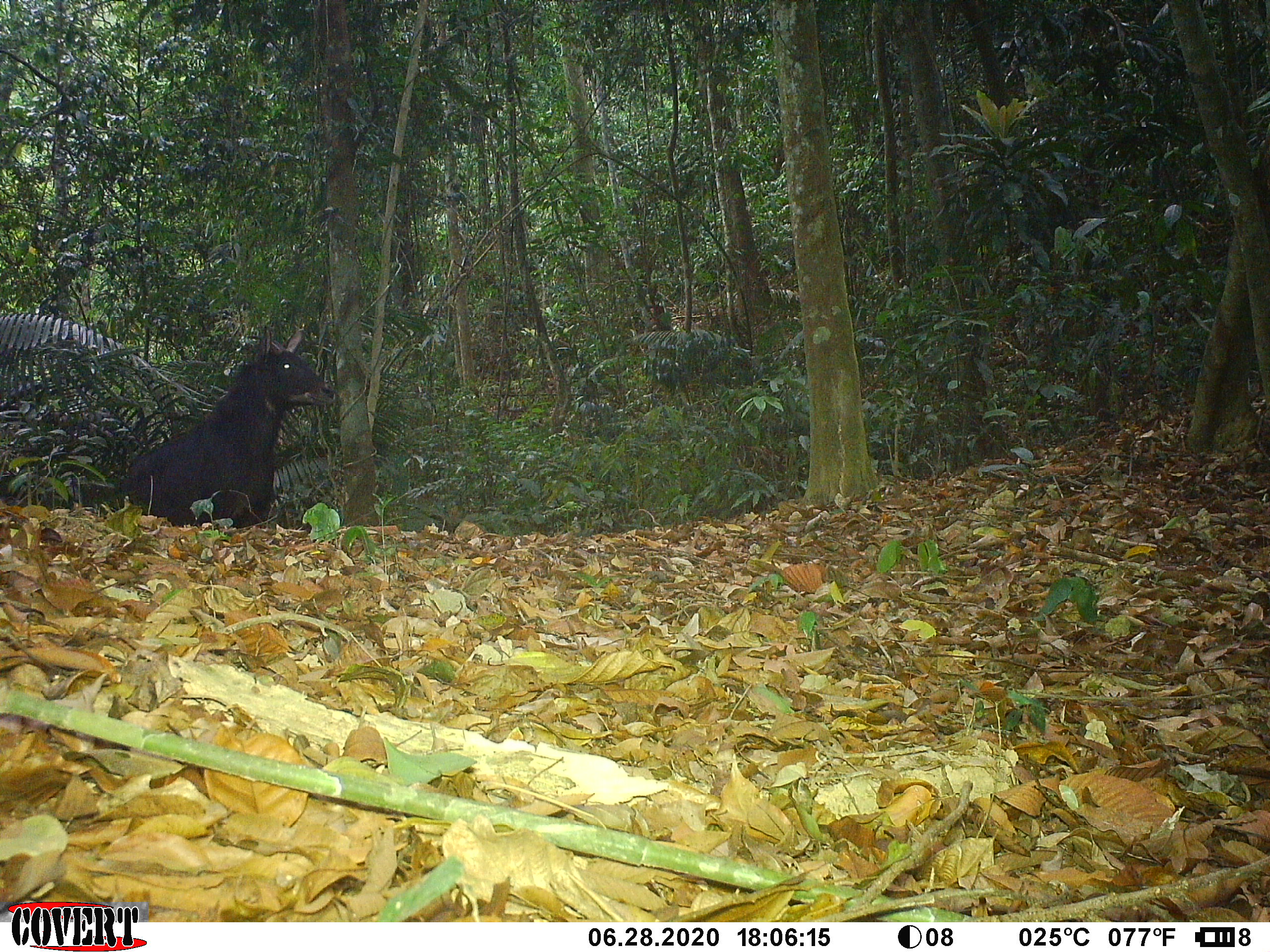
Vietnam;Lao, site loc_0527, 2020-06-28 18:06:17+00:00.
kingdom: Animalia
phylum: Chordata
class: Mammalia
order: Artiodactyla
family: Bovidae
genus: Capricornis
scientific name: Capricornis sumatraensis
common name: chinese serow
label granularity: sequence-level